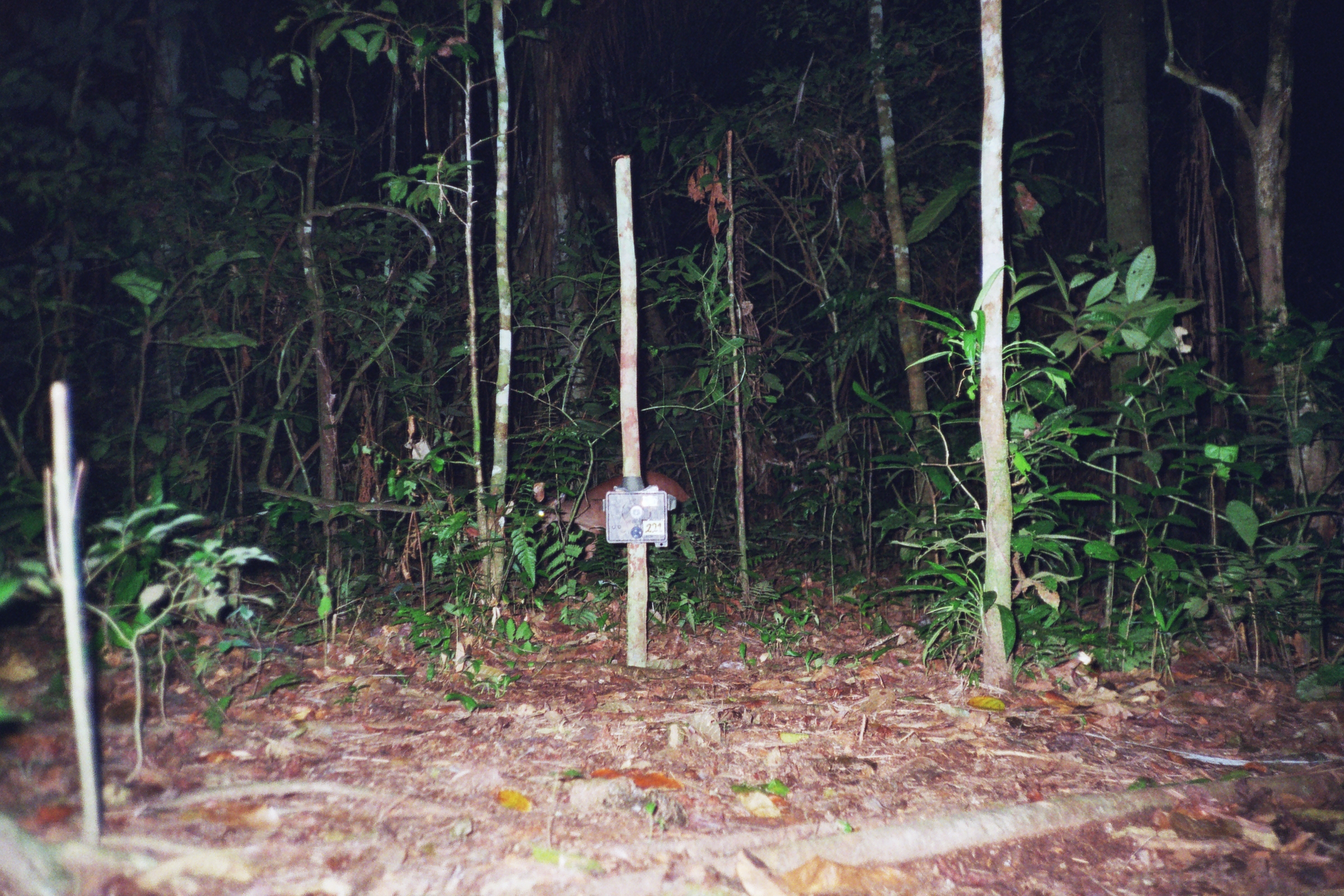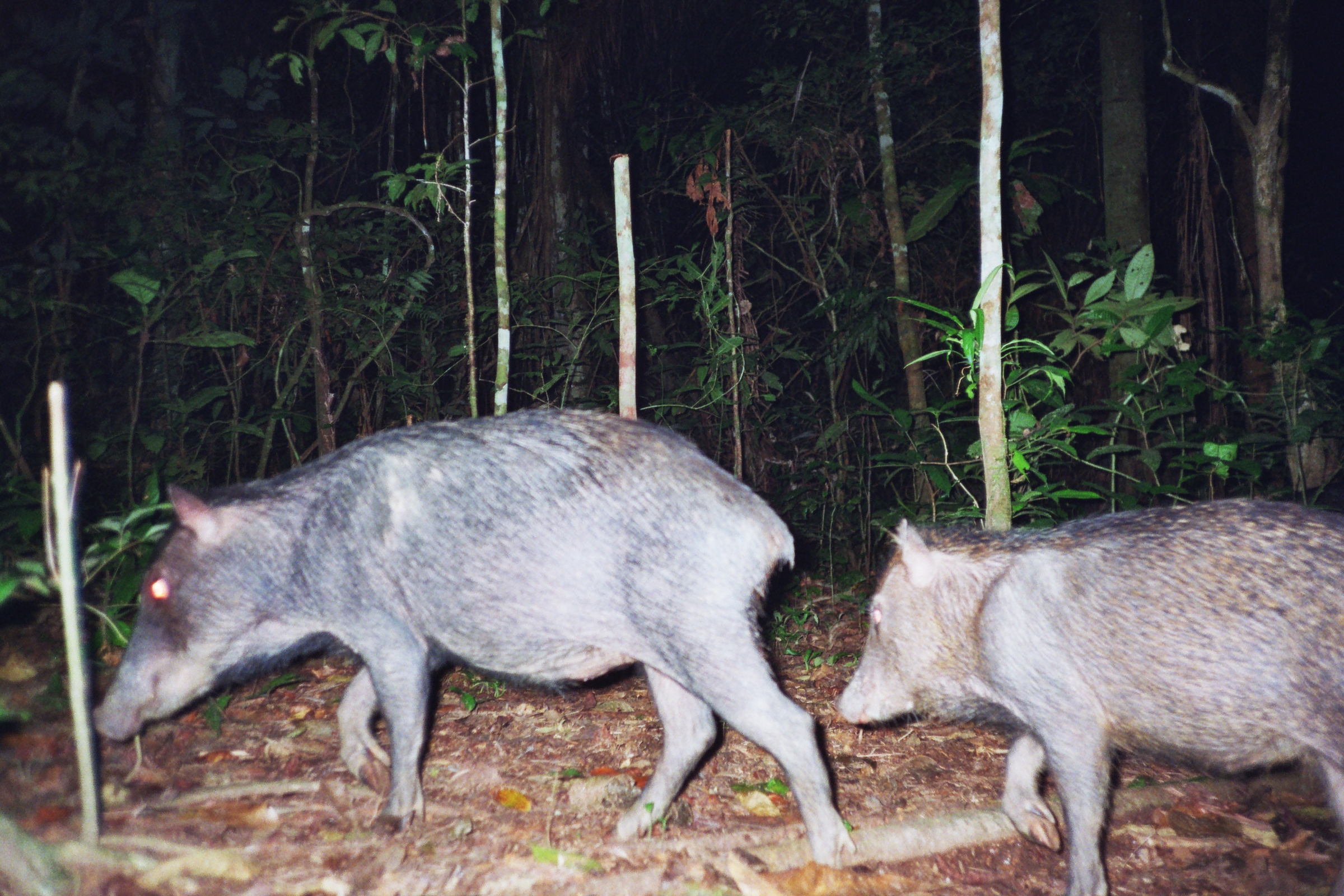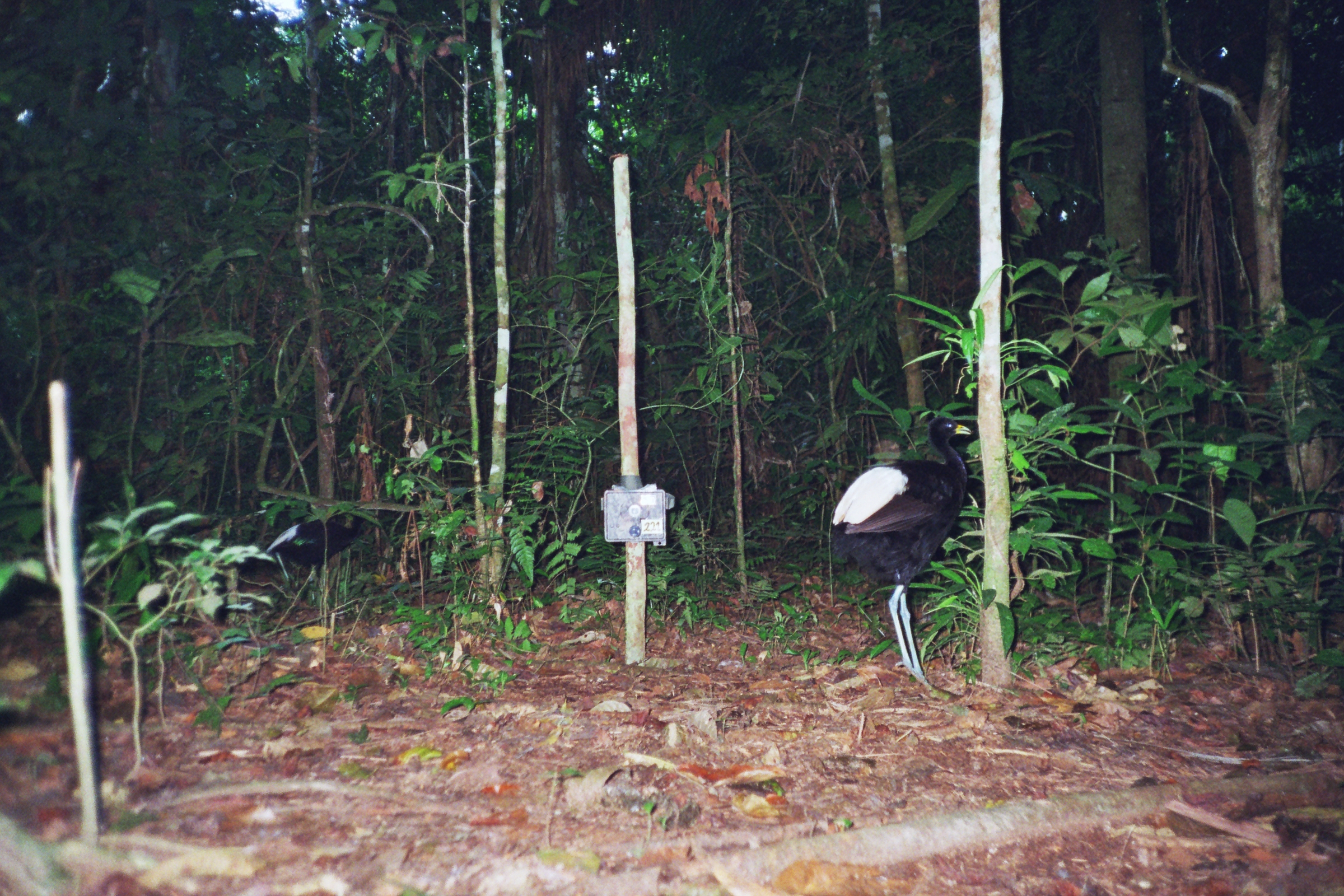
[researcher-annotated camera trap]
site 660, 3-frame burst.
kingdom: Animalia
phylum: Chordata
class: Mammalia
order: Artiodactyla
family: Cervidae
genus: Mazama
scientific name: Mazama americana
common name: red brocket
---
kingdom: Animalia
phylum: Chordata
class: Mammalia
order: Artiodactyla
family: Tayassuidae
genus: Tayassu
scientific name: Tayassu pecari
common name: white-lipped peccary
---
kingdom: Animalia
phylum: Chordata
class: Aves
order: Gruiformes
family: Psophiidae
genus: Psophia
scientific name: Psophia leucoptera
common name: pale-winged trumpeter